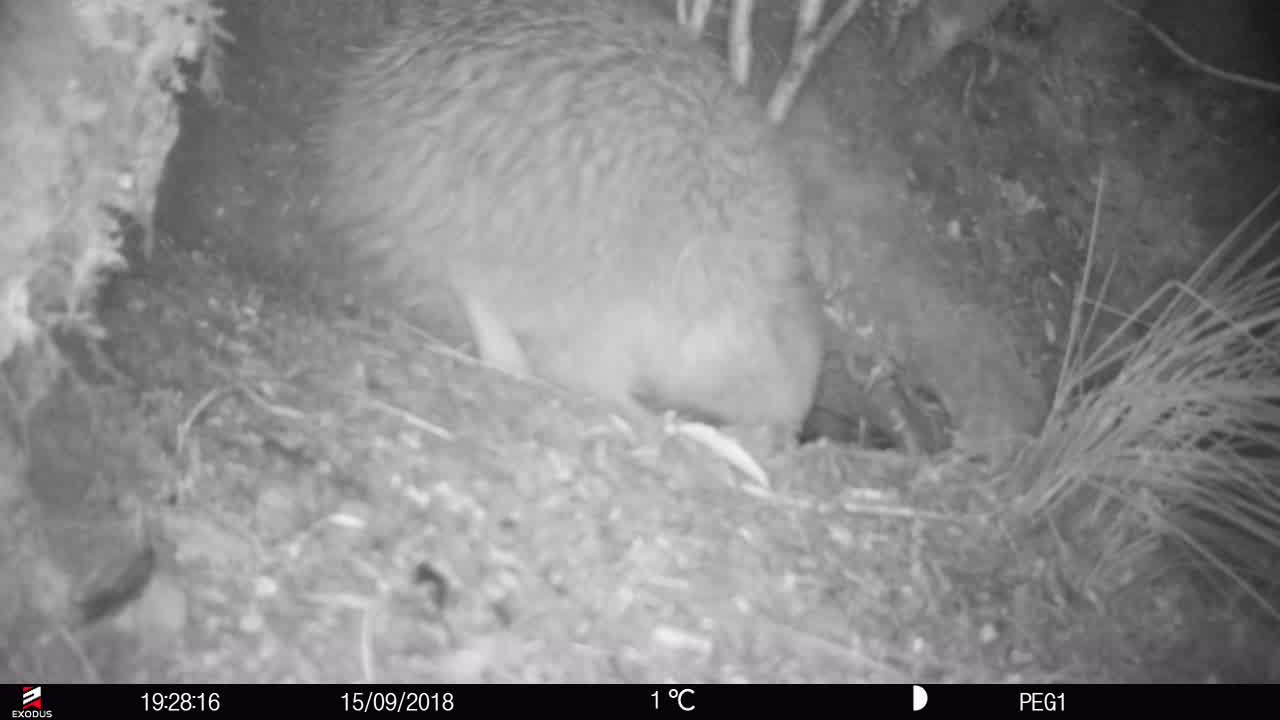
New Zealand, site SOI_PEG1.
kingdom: Animalia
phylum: Chordata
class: Aves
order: Apterygiformes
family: Apterygidae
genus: Apteryx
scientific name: Apteryx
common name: kiwi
Kiwi (Apteryx).